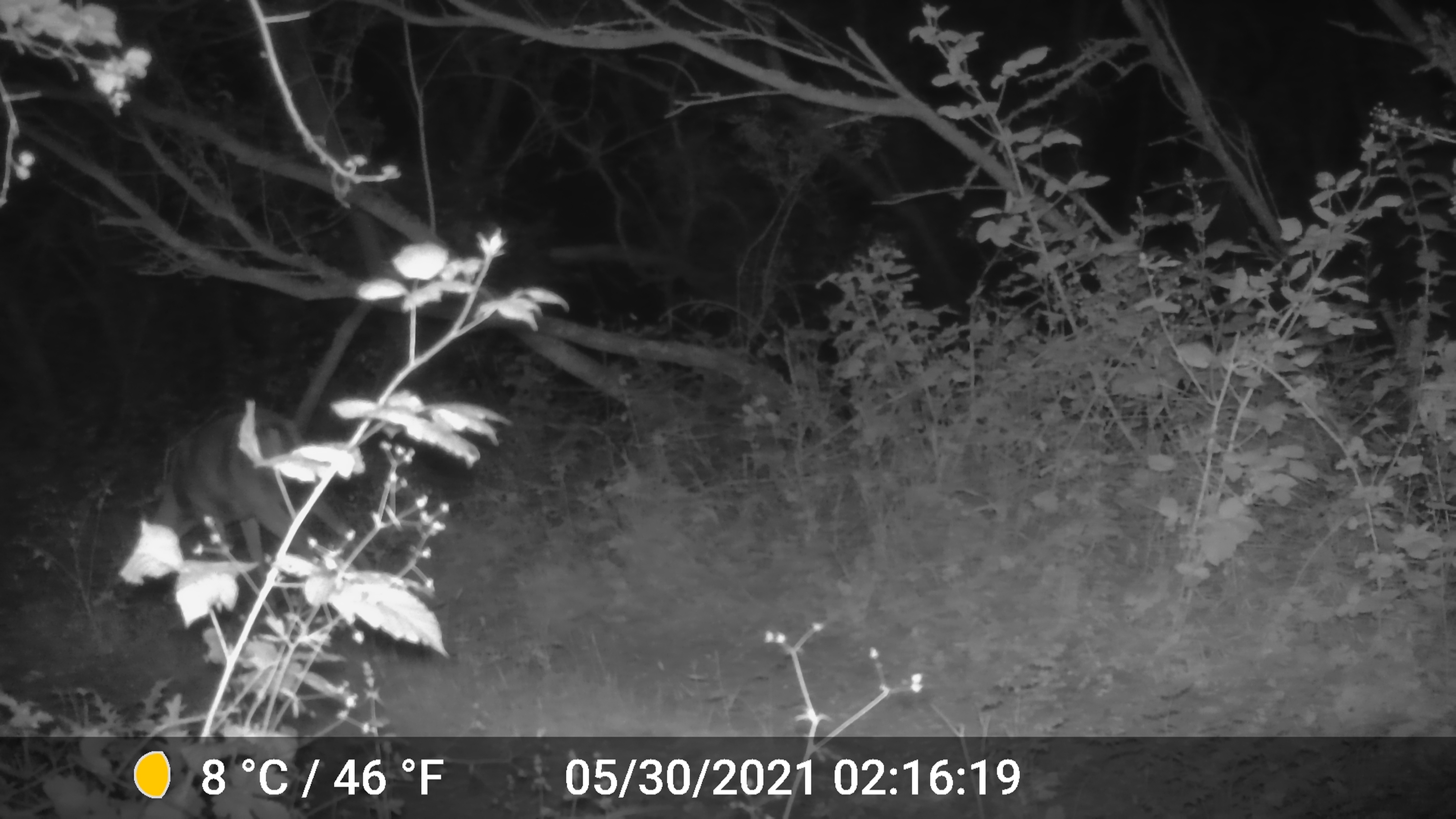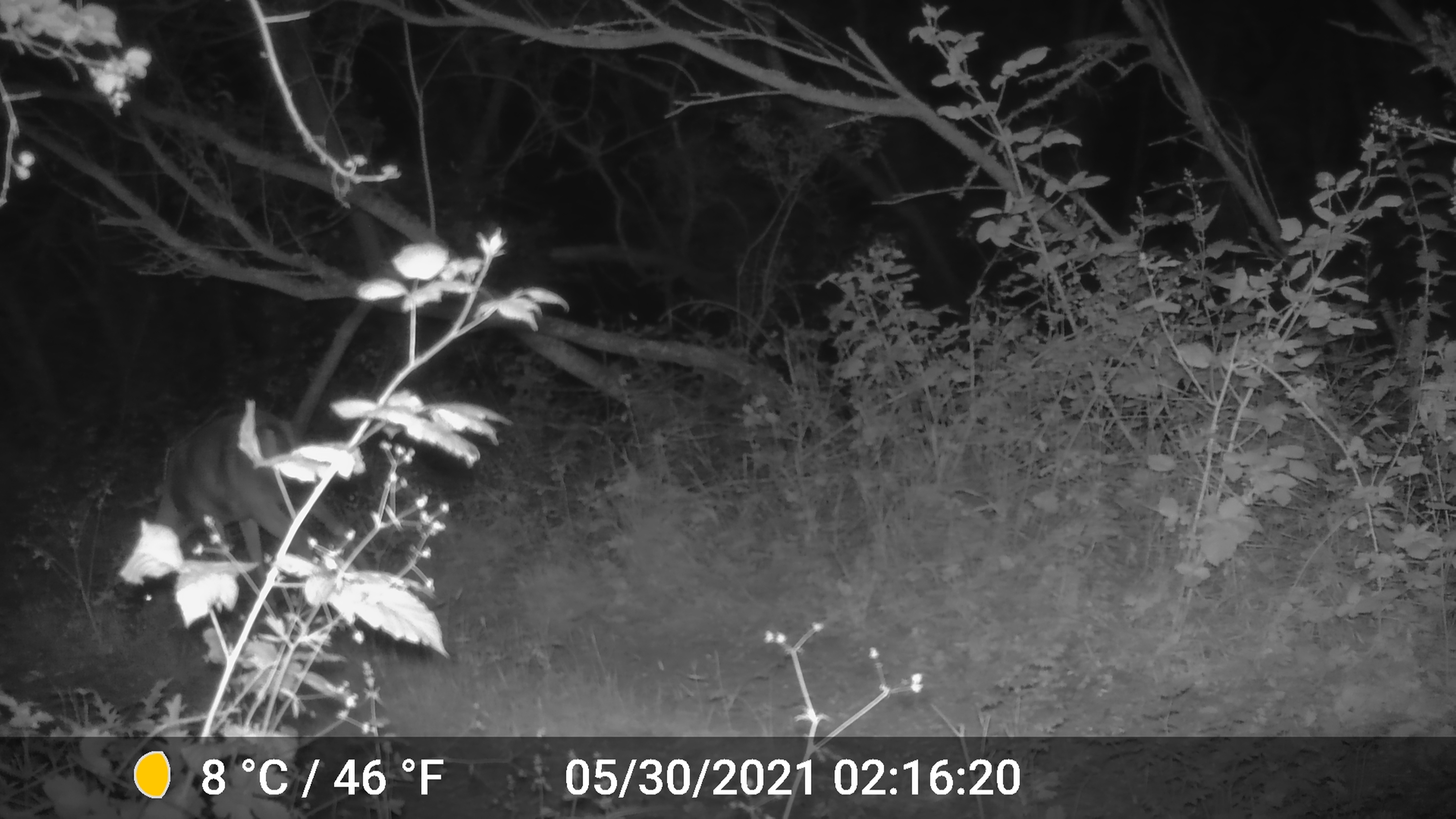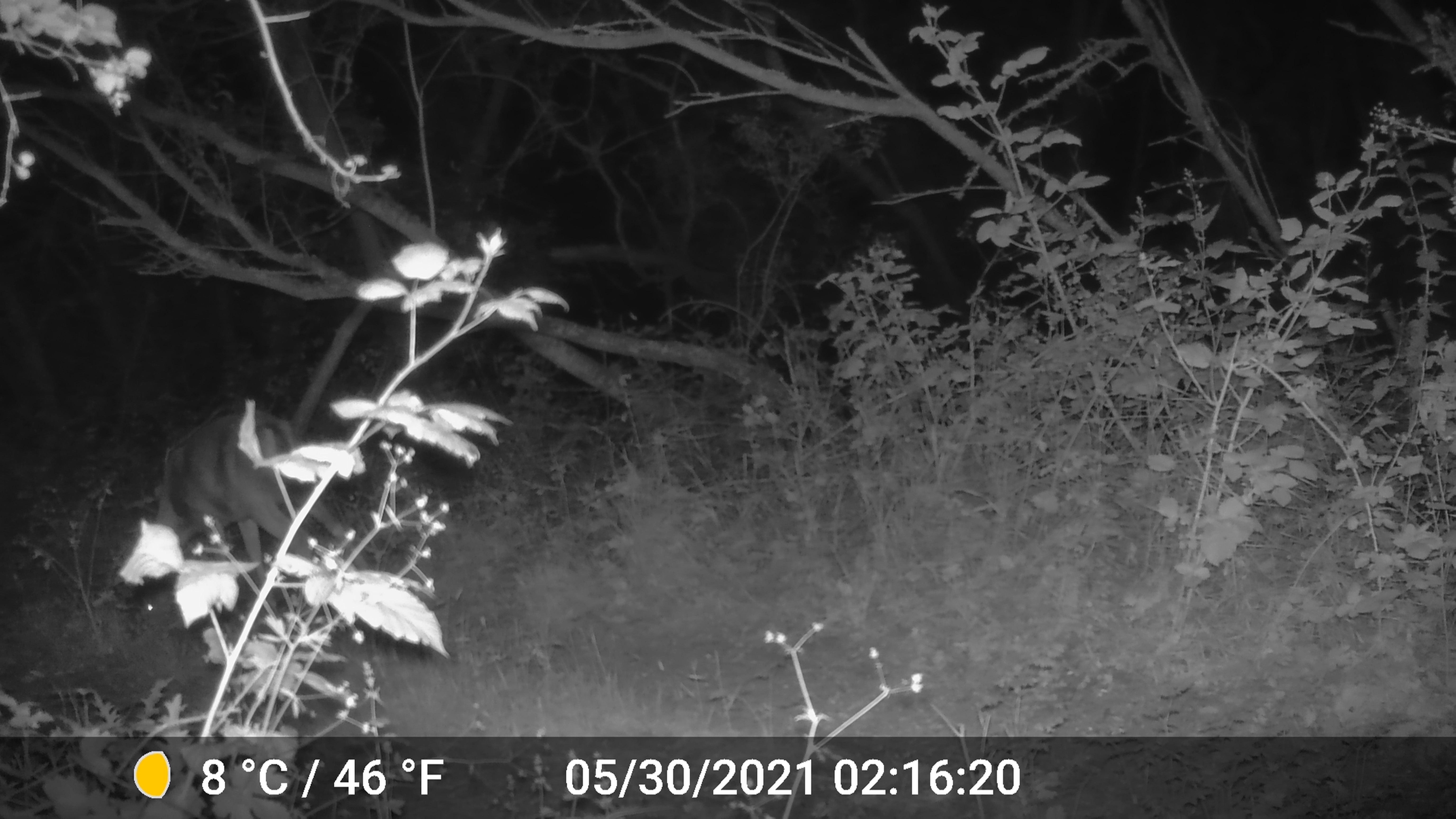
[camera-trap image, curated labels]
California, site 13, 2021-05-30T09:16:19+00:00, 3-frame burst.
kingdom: Animalia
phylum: Chordata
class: Mammalia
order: Artiodactyla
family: Cervidae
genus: Odocoileus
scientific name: Odocoileus hemionus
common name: mule deer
Mule deer (Odocoileus hemionus).